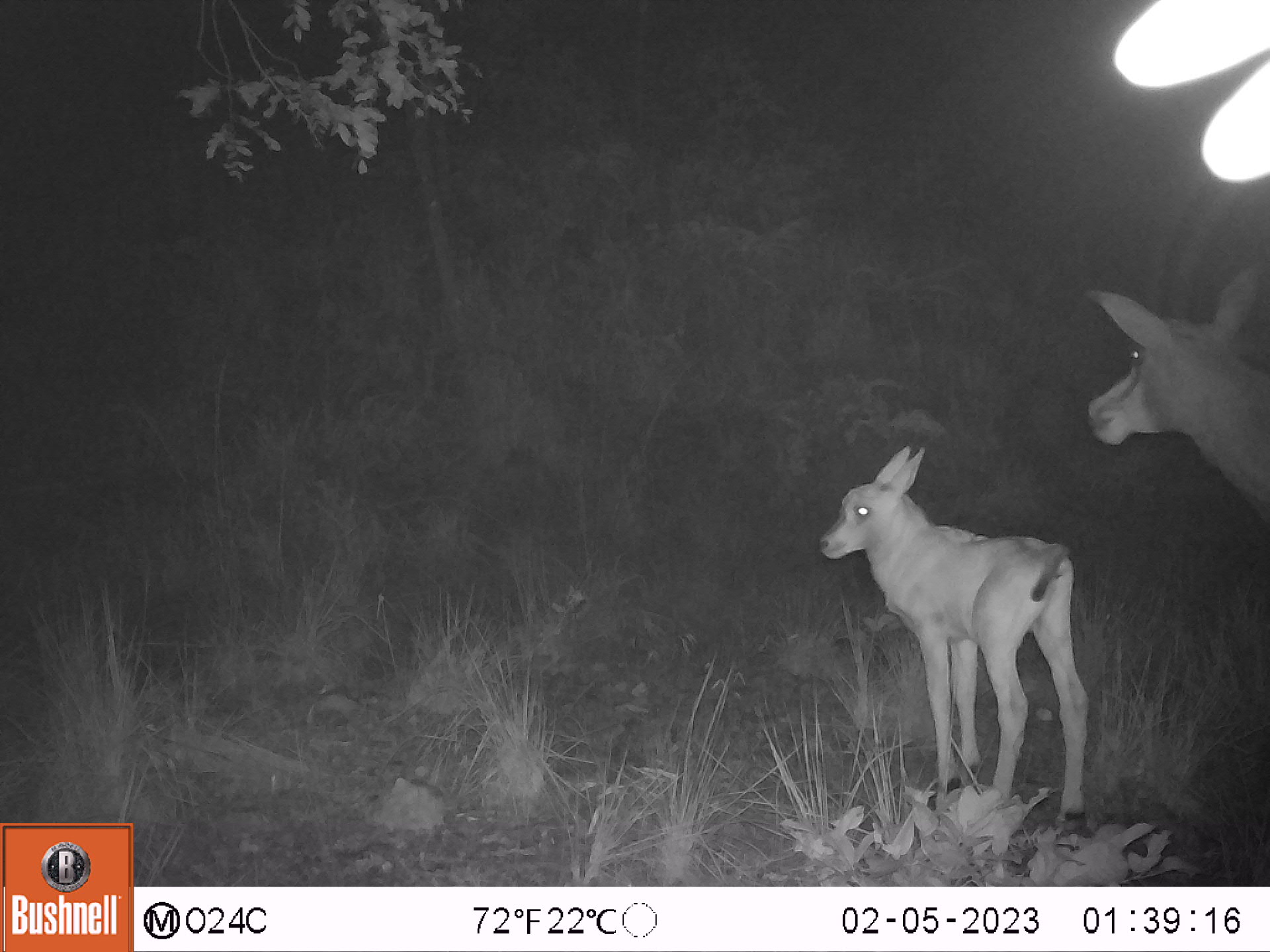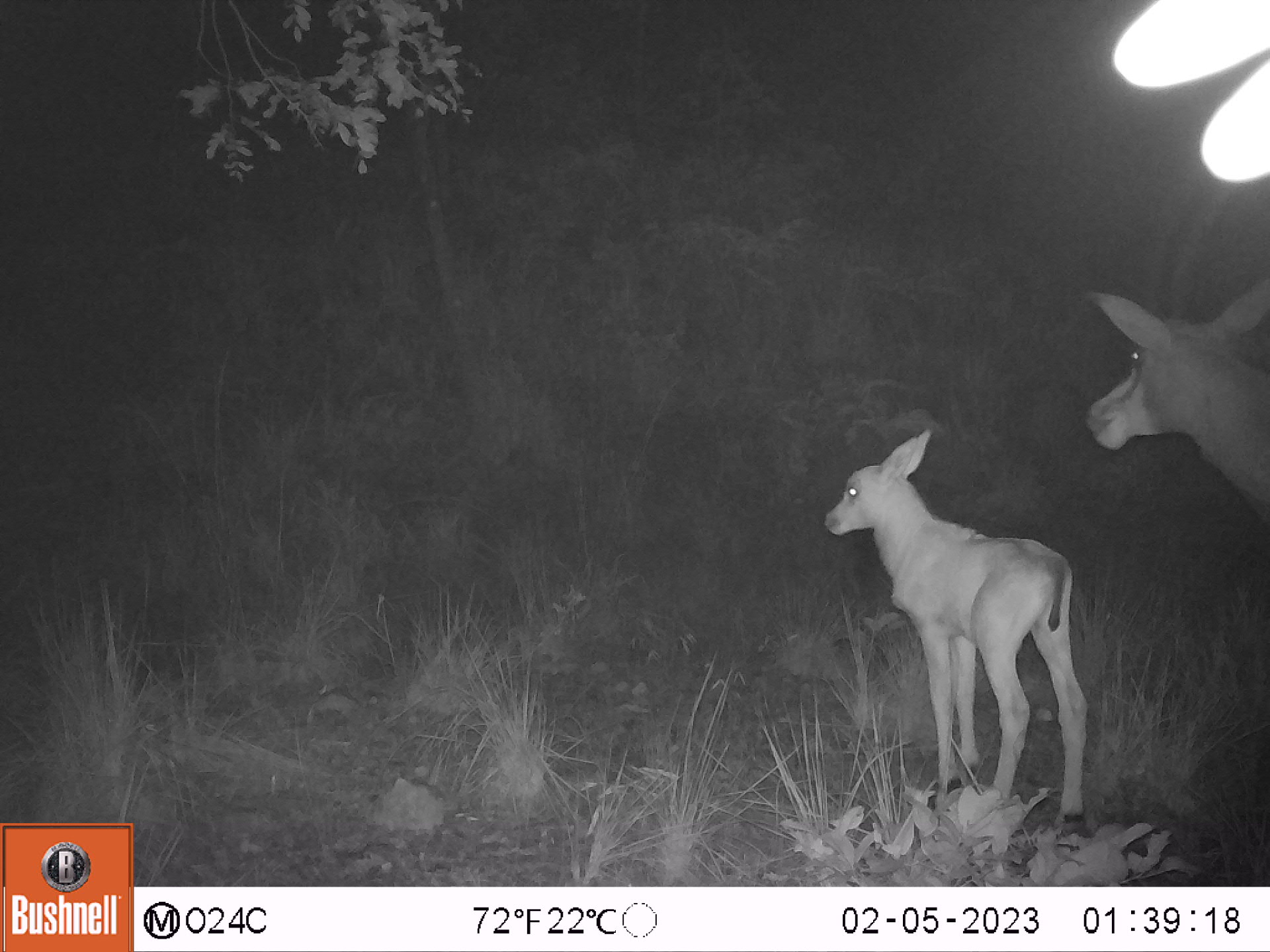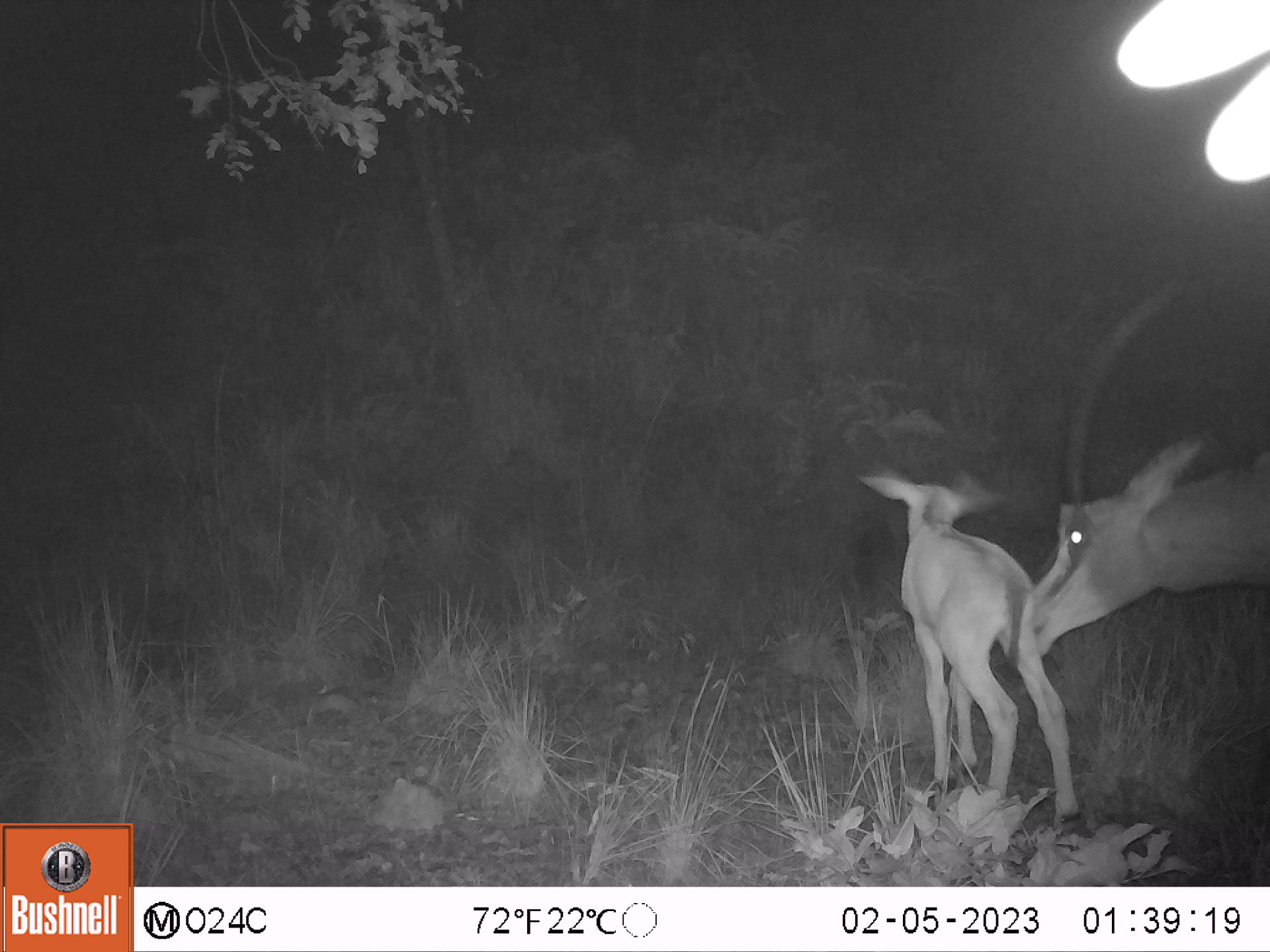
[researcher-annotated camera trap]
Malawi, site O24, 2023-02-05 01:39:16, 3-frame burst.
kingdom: Animalia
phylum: Chordata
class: Mammalia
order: Artiodactyla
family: Bovidae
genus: Hippotragus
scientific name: Hippotragus niger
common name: sable antelope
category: sable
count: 2